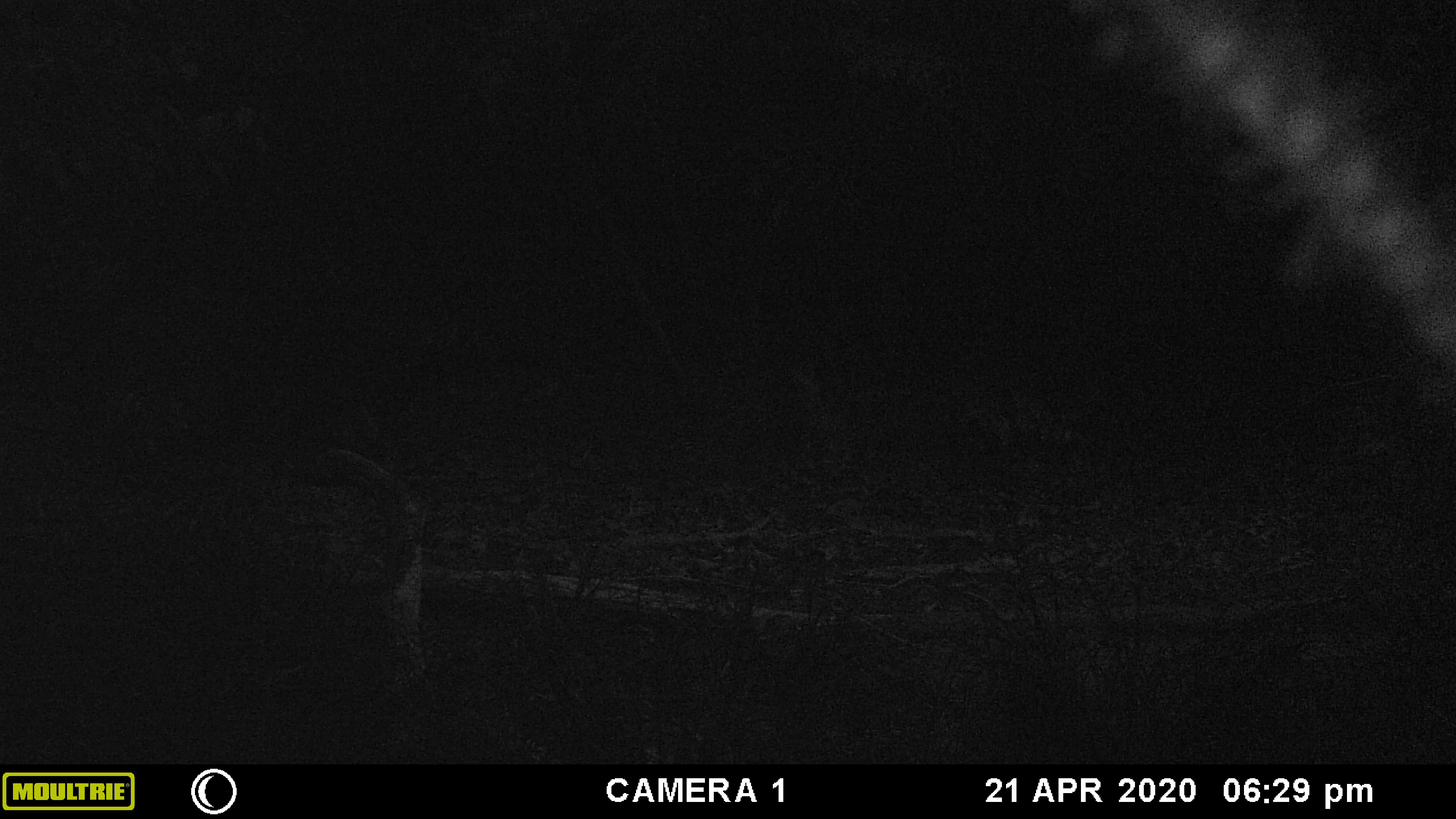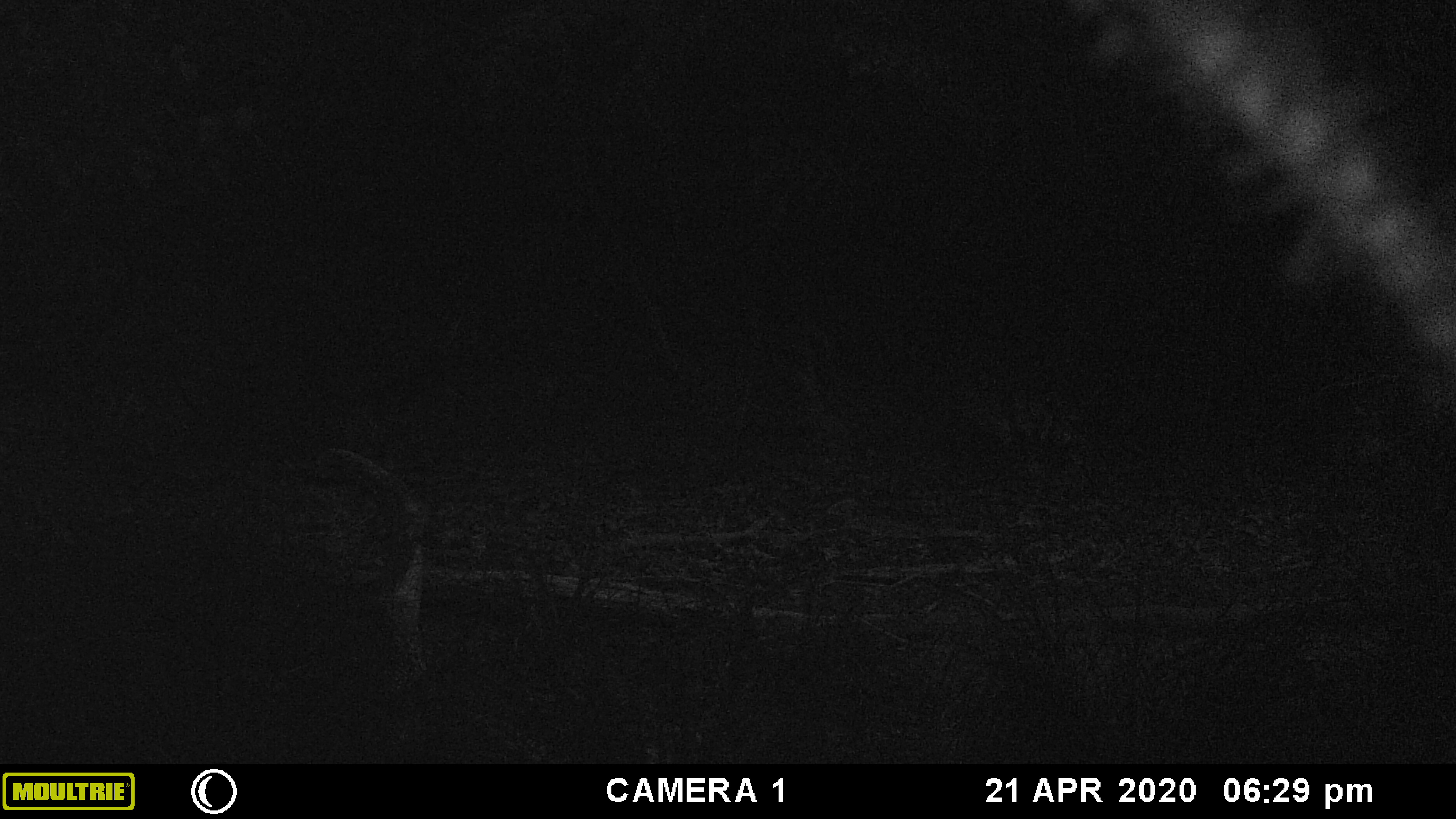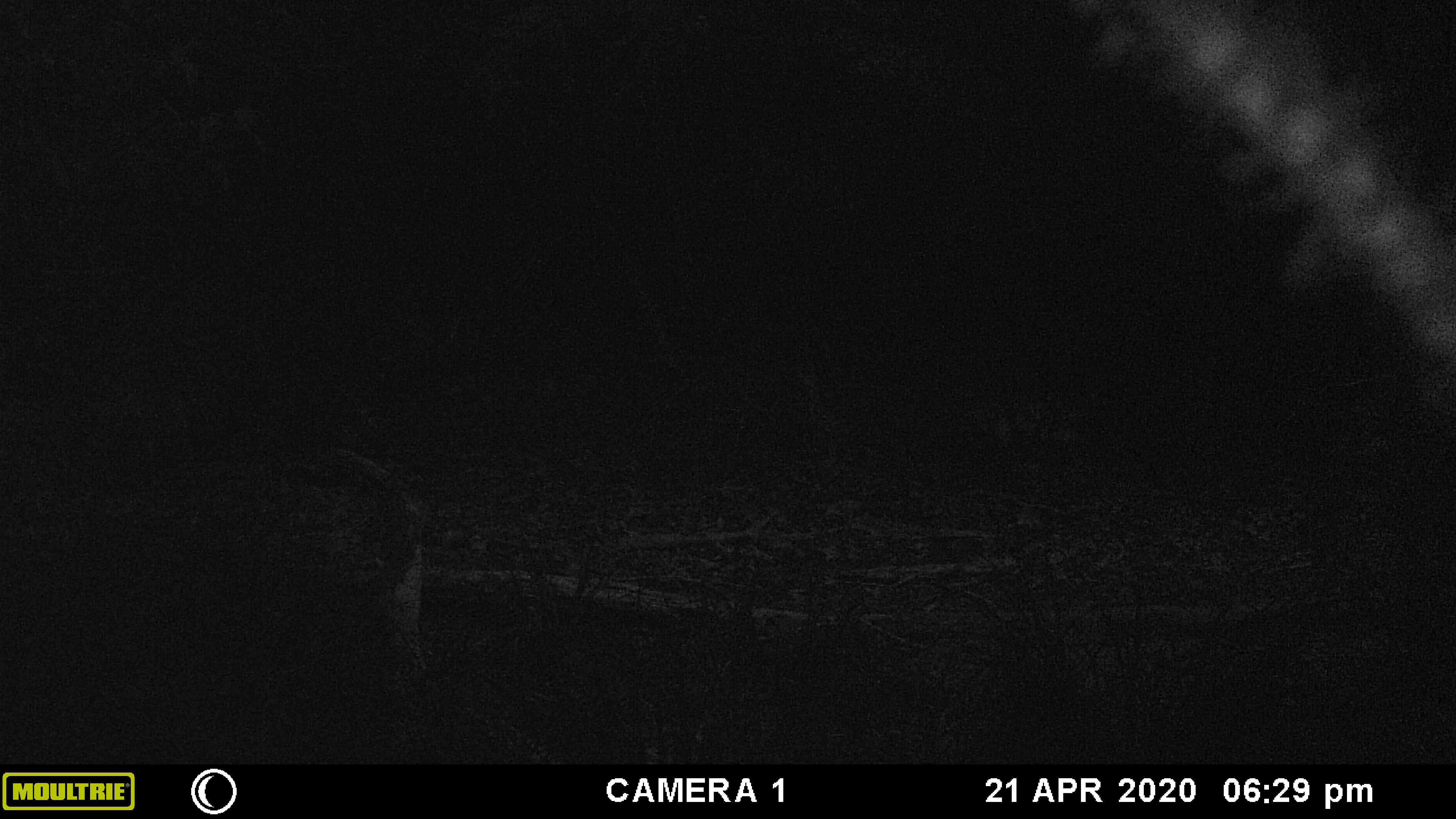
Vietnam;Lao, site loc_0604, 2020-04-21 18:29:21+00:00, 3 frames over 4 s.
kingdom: Animalia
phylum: Chordata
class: Mammalia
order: Artiodactyla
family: Suidae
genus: Sus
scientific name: Sus scrofa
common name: eurasian wild pig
Eurasian wild pig (Sus scrofa). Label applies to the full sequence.